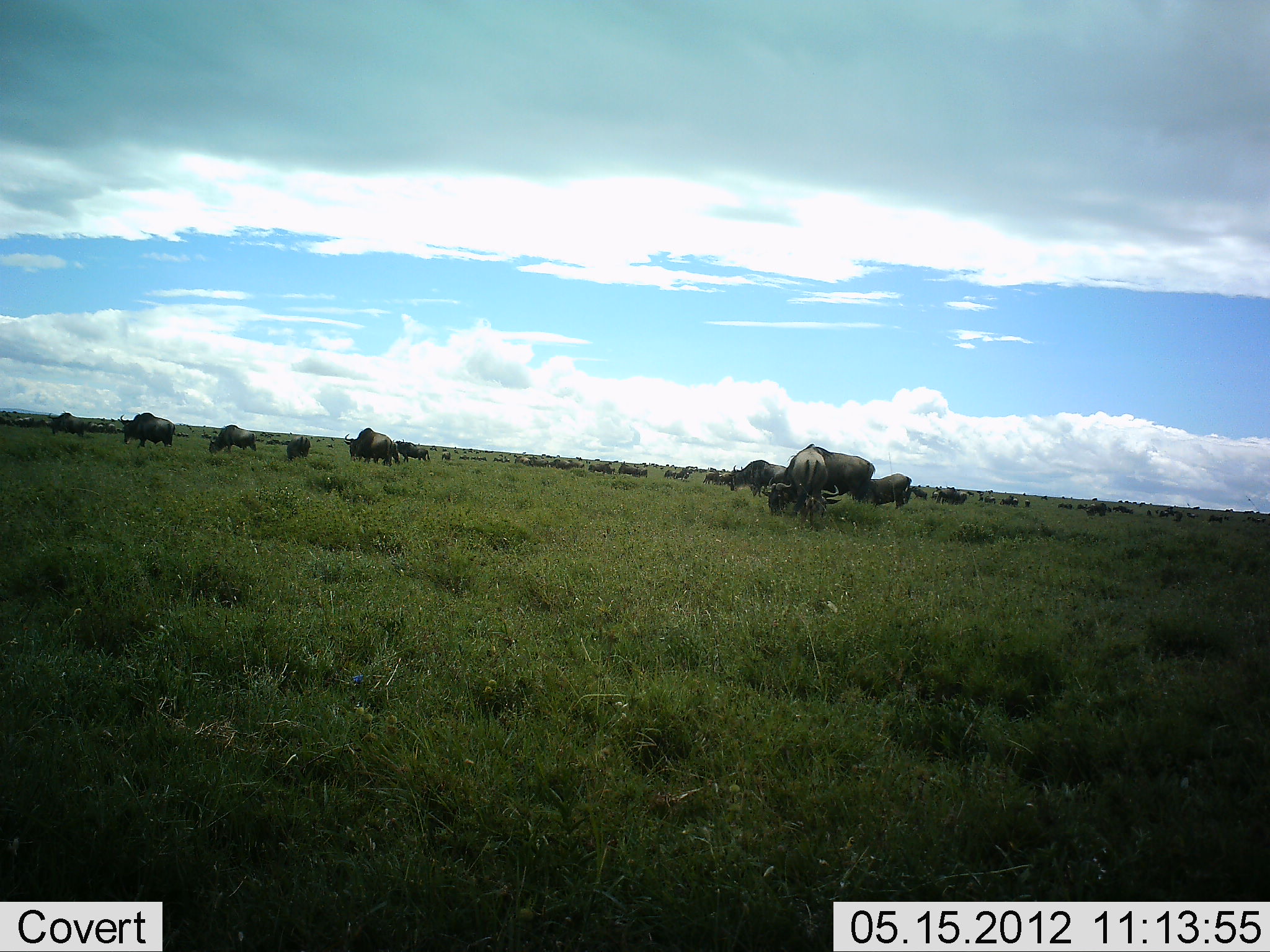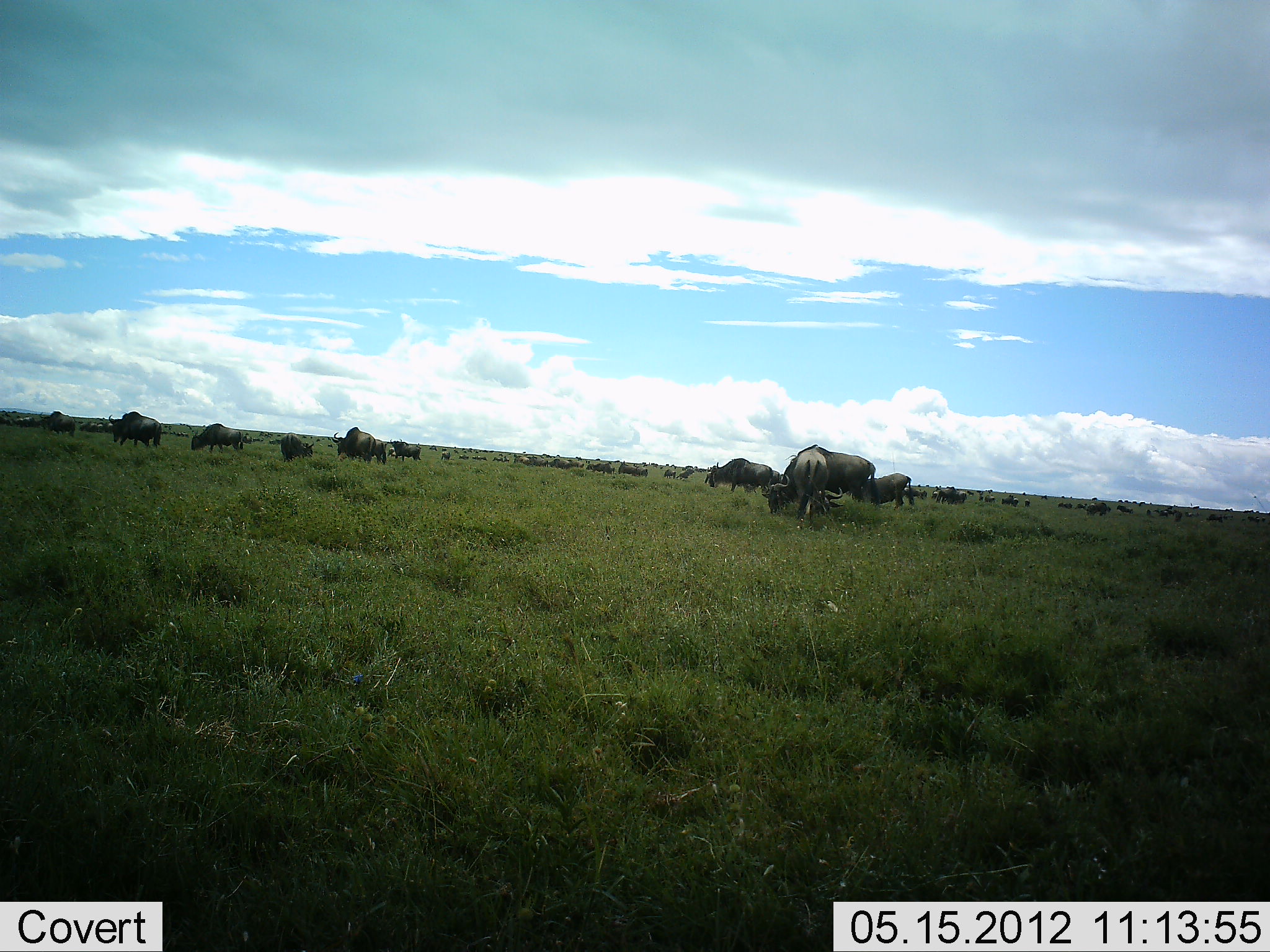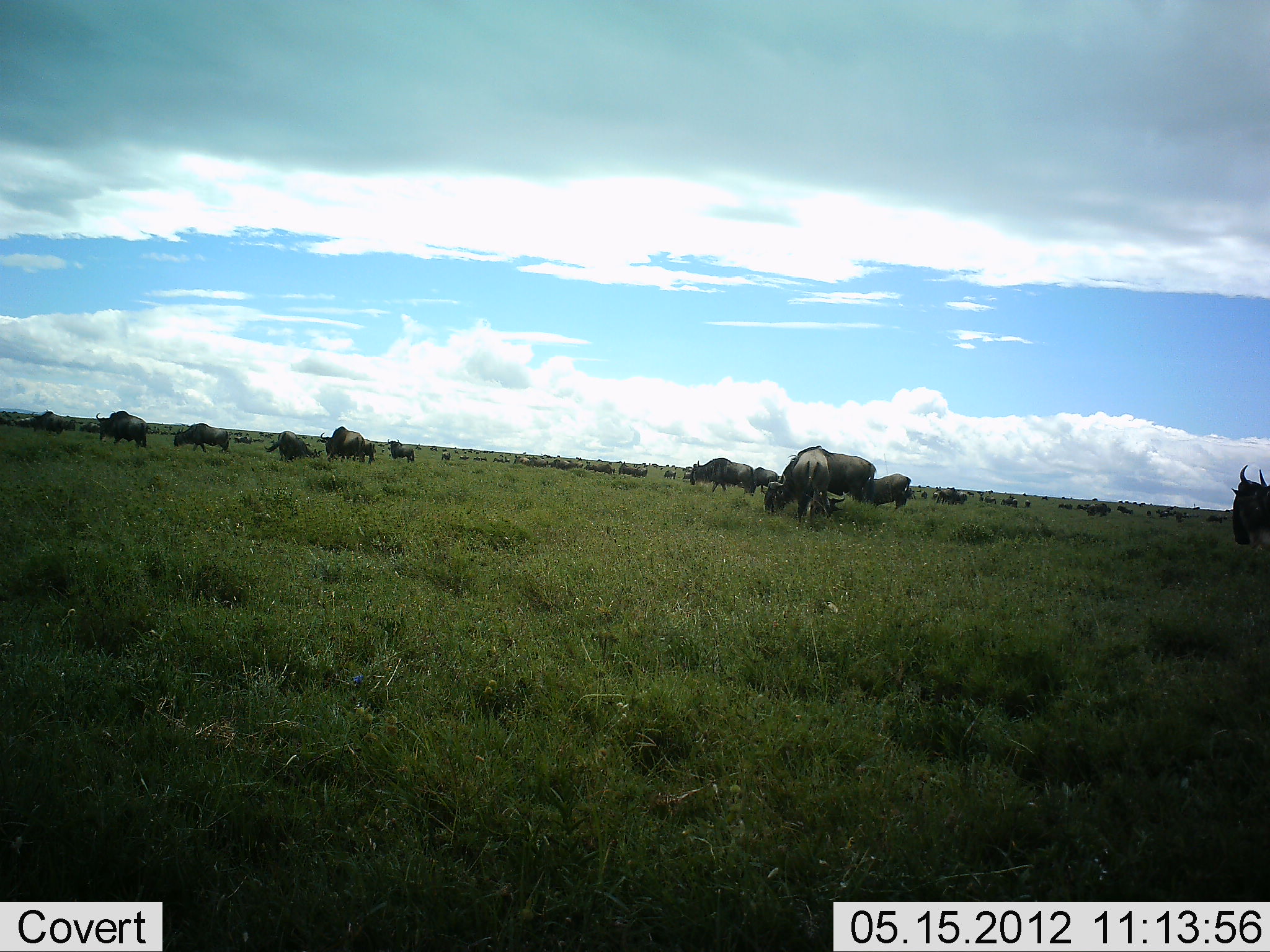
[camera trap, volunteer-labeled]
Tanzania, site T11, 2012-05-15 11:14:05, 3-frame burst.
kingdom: Animalia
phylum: Chordata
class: Mammalia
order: Artiodactyla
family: Bovidae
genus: Connochaetes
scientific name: Connochaetes taurinus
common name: blue wildebeest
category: wildebeest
Wildebeest (blue wildebeest) (Connochaetes taurinus), count 11-50. Behavior (volunteer vote fractions): standing 40%, resting 10%, moving 90%, interacting 0%. Young present (vote fraction): 0%. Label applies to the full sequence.